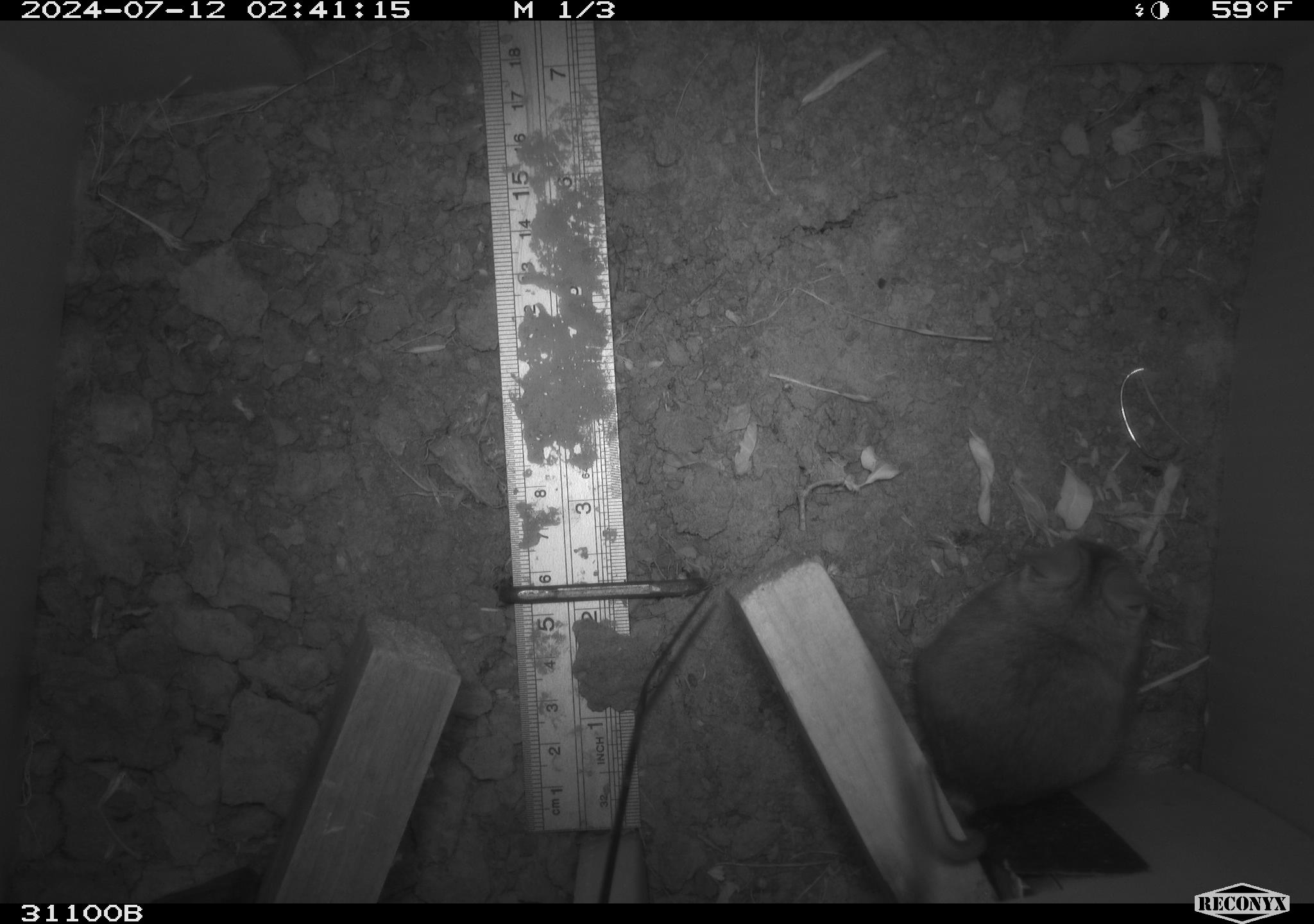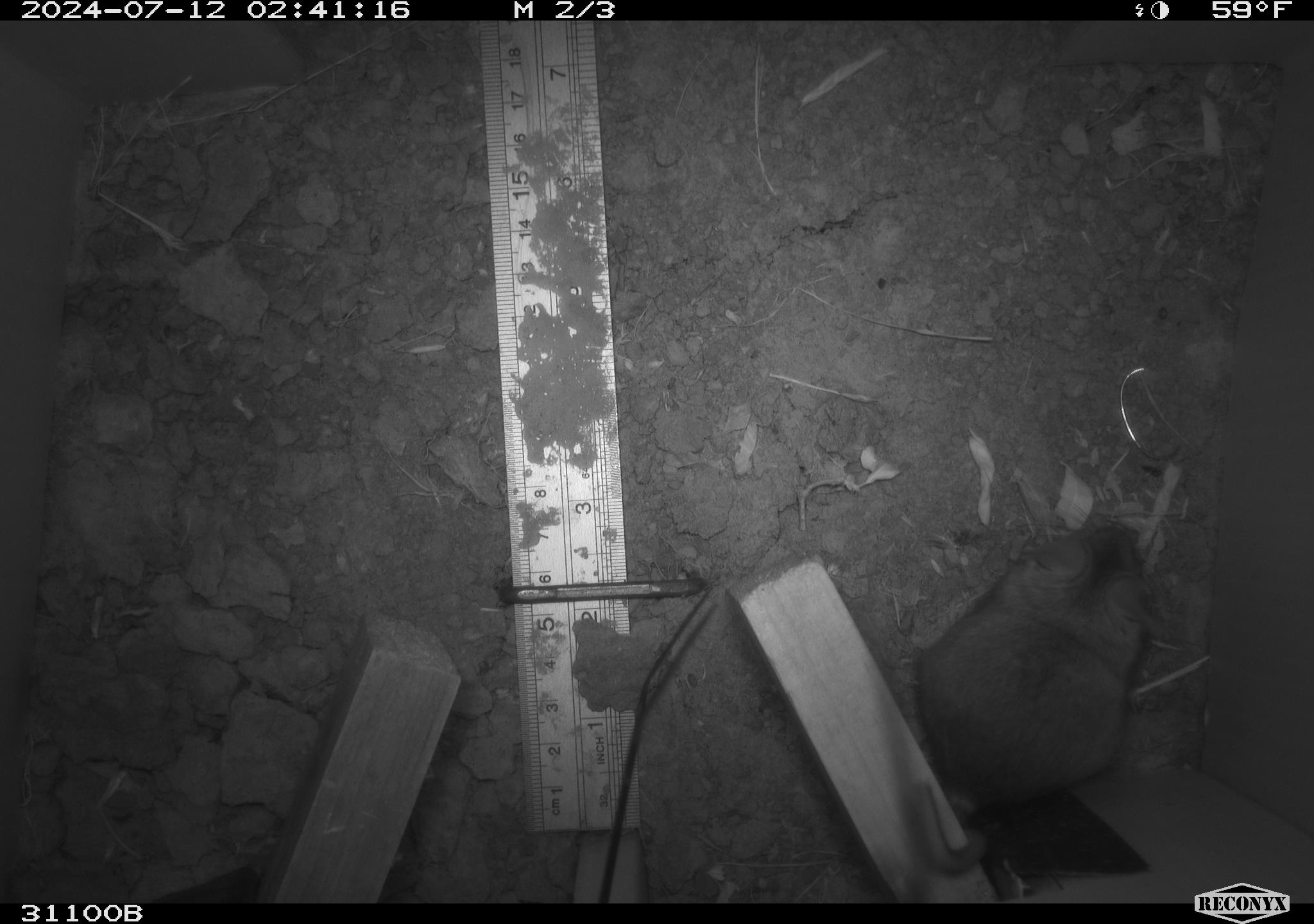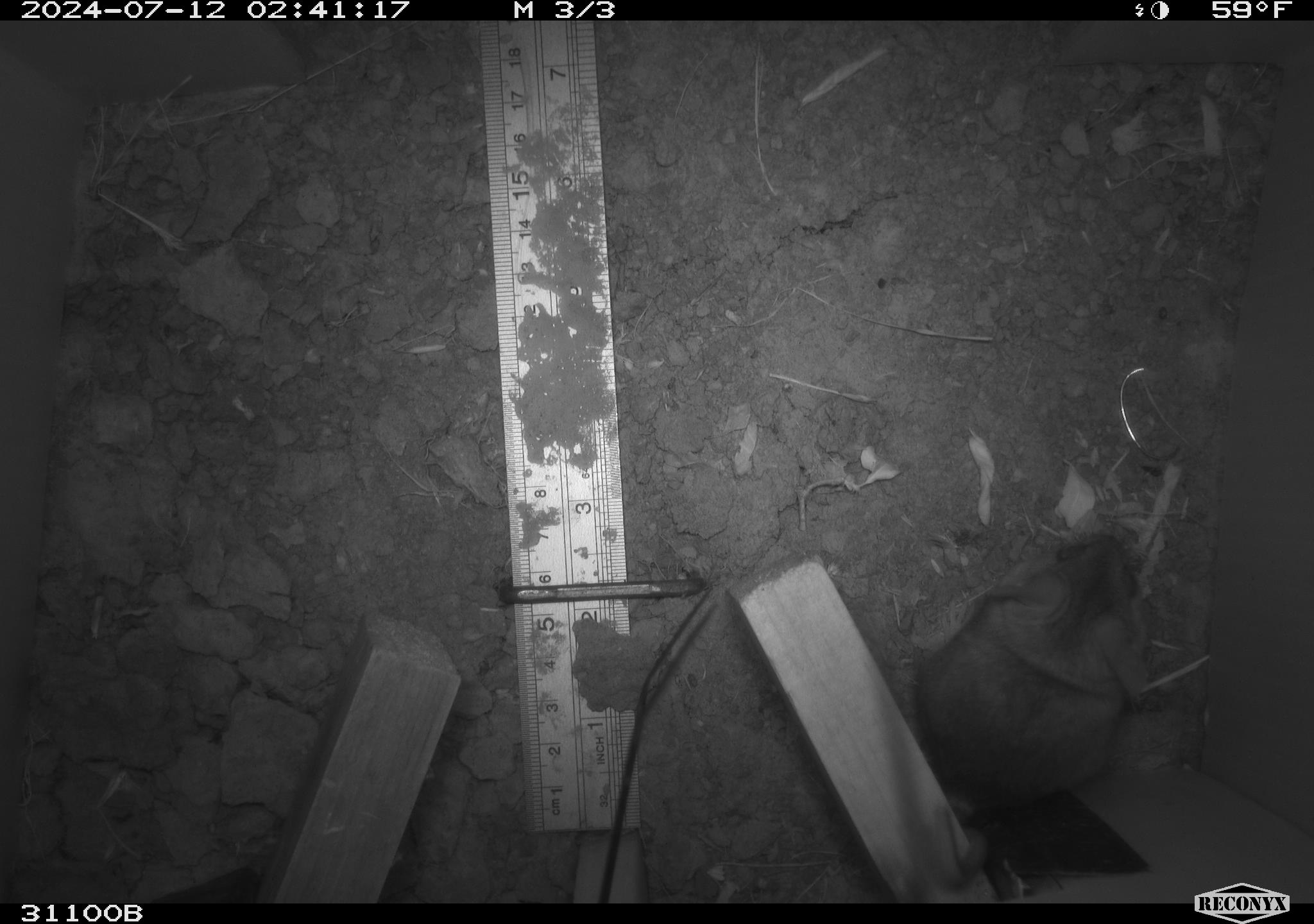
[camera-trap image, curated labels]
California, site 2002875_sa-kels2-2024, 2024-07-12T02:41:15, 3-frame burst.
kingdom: Animalia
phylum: Chordata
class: Mammalia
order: Rodentia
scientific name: Rodentia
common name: rodent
Rodent (Rodentia).